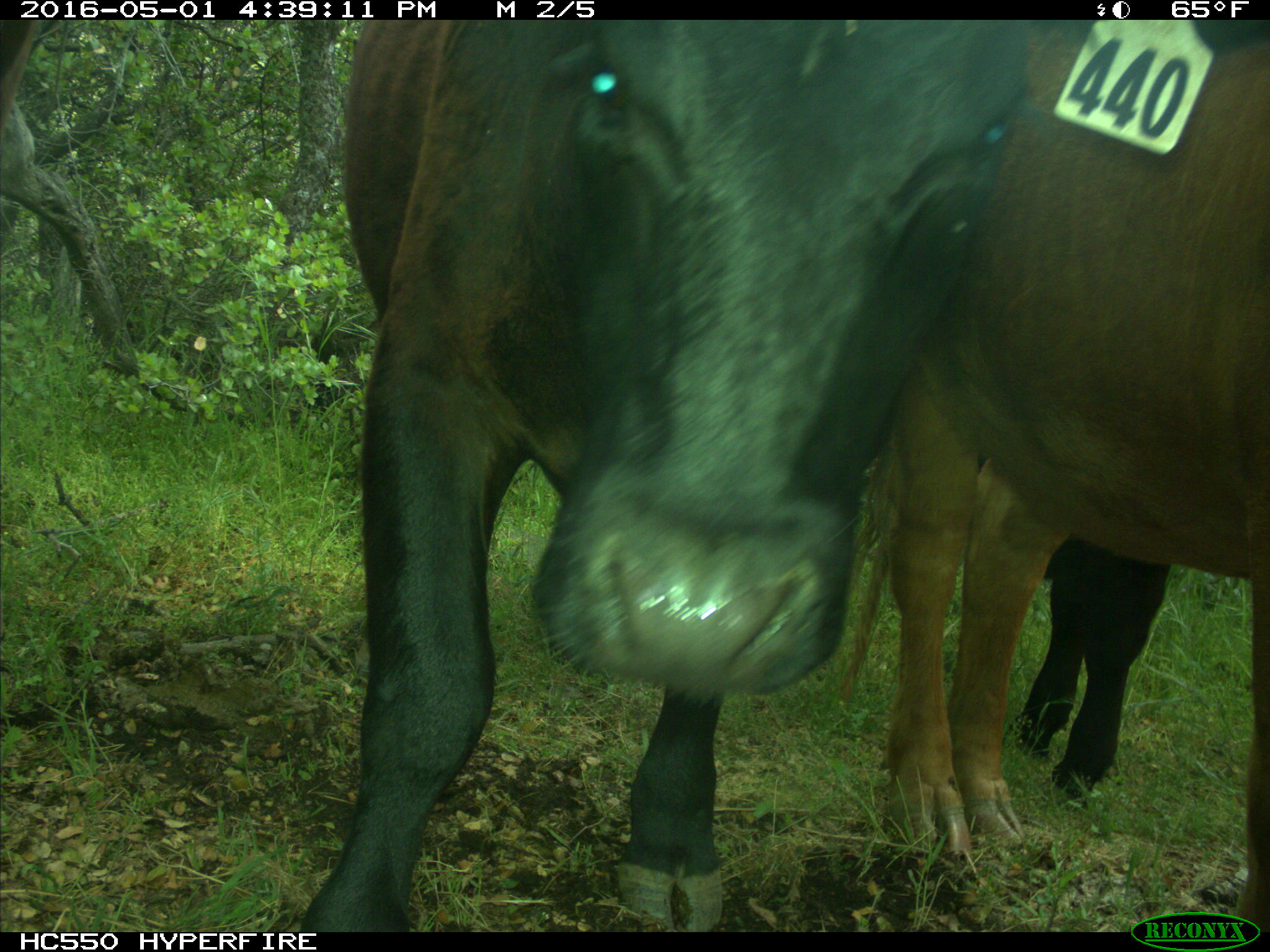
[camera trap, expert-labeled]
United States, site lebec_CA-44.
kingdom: Animalia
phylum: Chordata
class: Mammalia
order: Artiodactyla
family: Bovidae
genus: Bos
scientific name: Bos taurus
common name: domestic cow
Bos taurus (domestic cow).